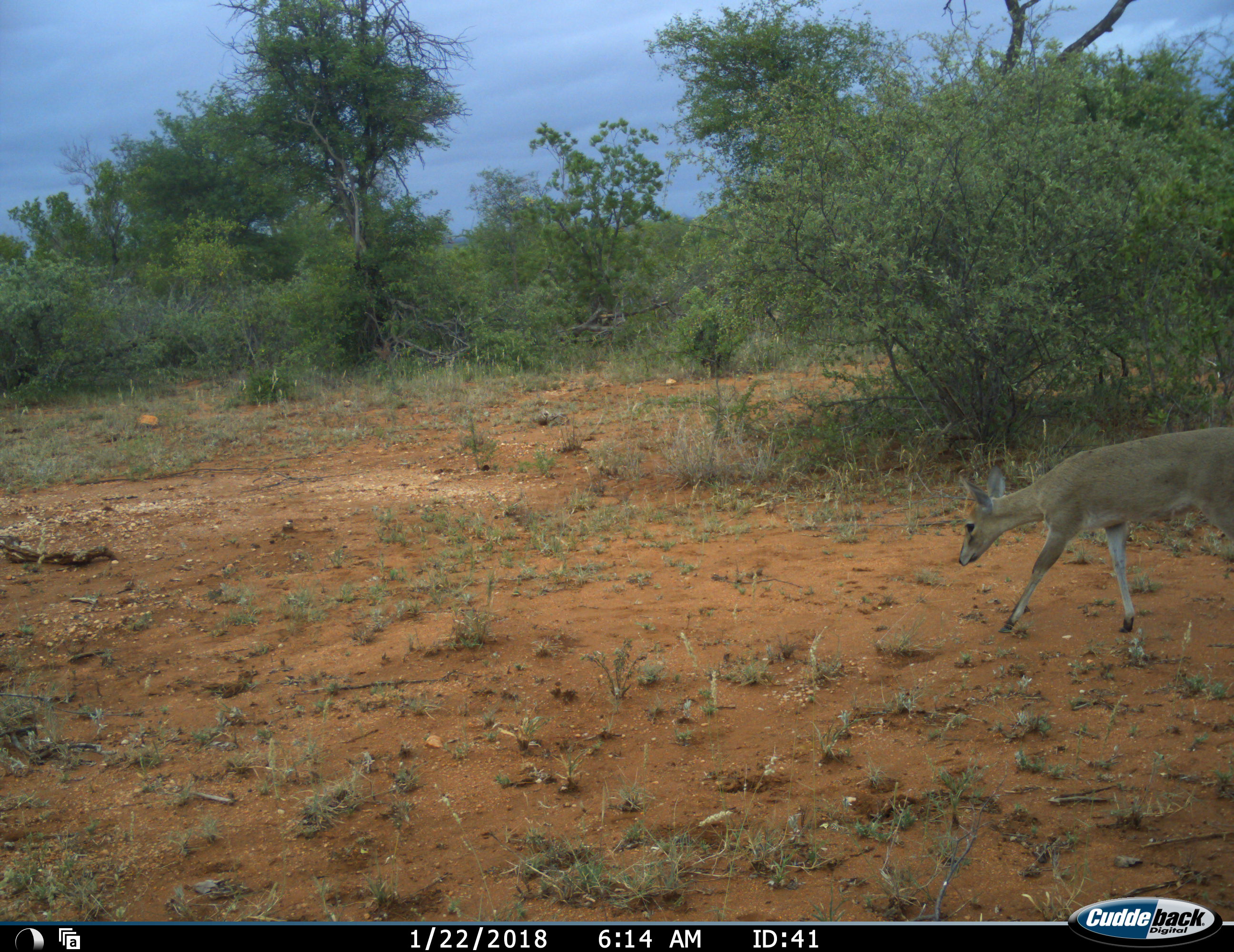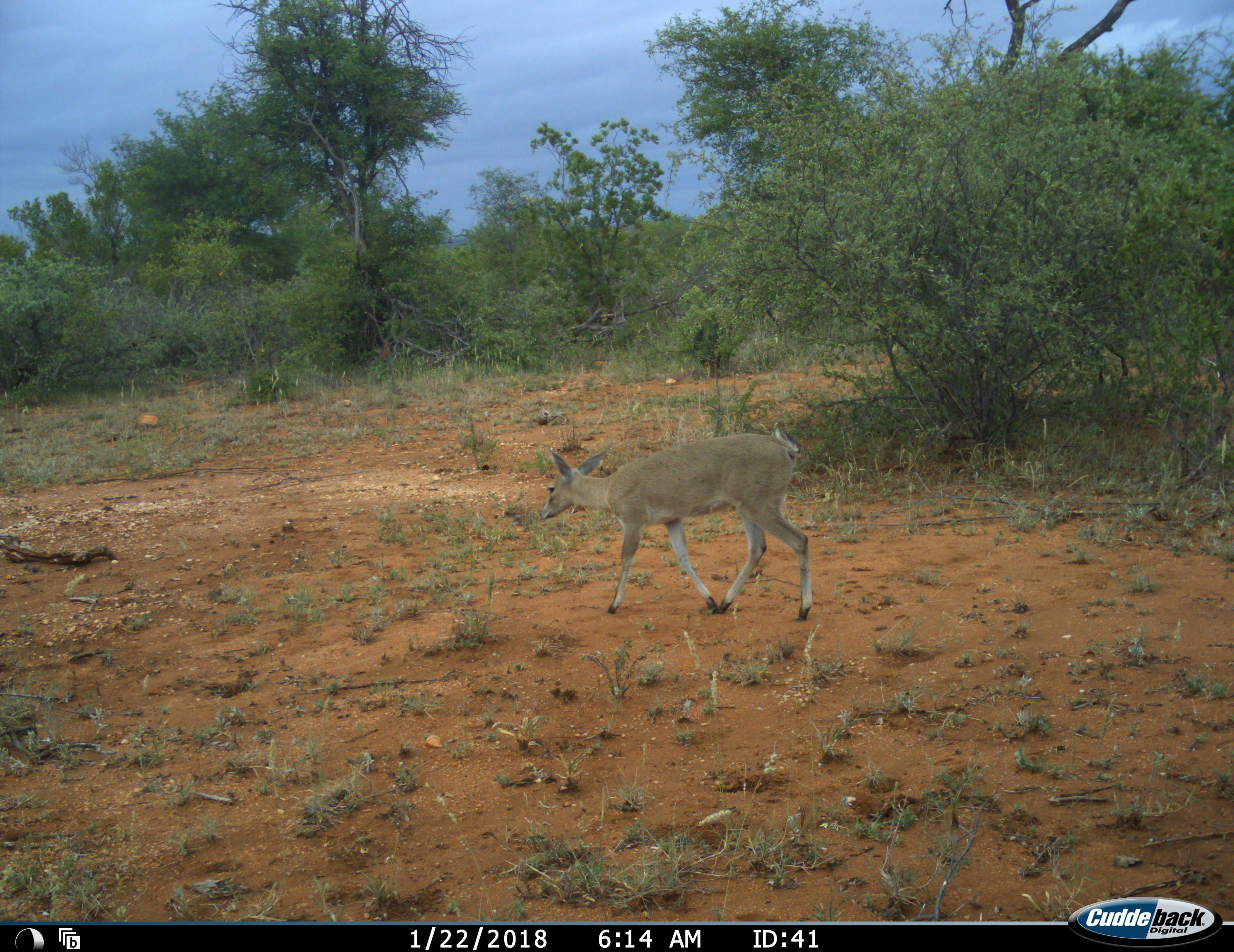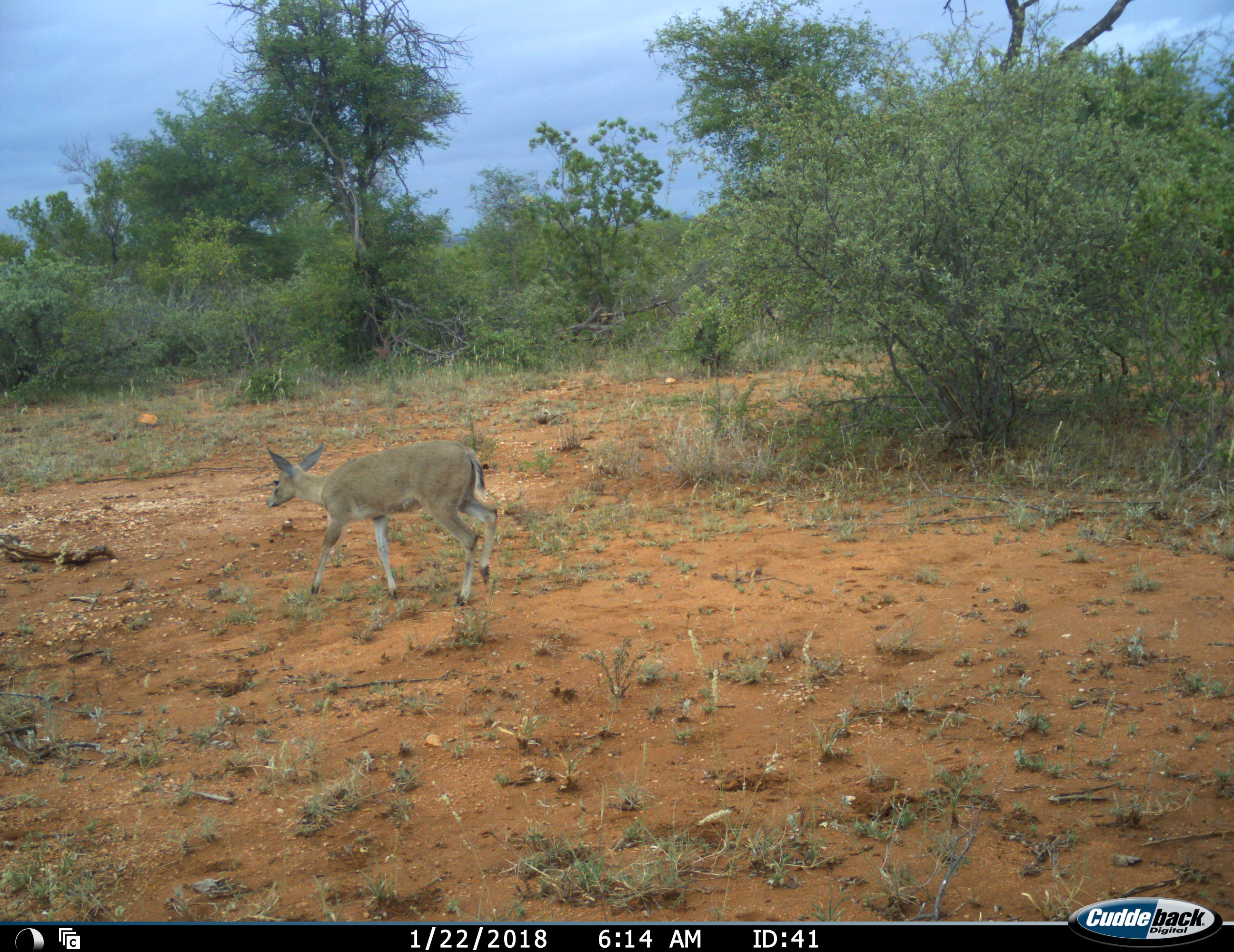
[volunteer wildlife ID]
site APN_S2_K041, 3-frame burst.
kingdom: Animalia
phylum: Chordata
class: Mammalia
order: Artiodactyla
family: Bovidae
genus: Sylvicapra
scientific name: Sylvicapra grimmia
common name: common duiker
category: duikercommongrey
Duikercommongrey (common duiker) (Sylvicapra grimmia), count 1. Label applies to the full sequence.